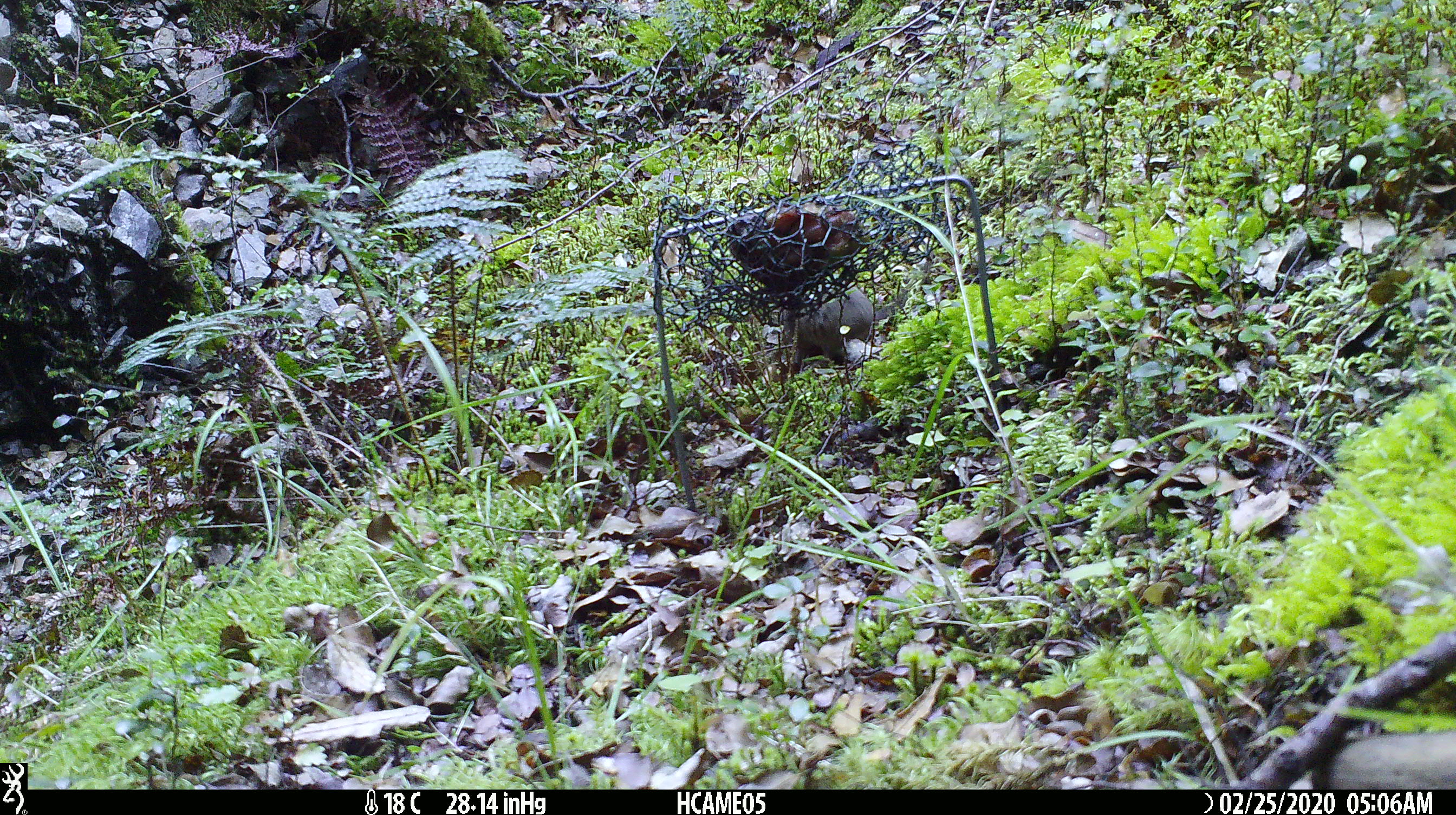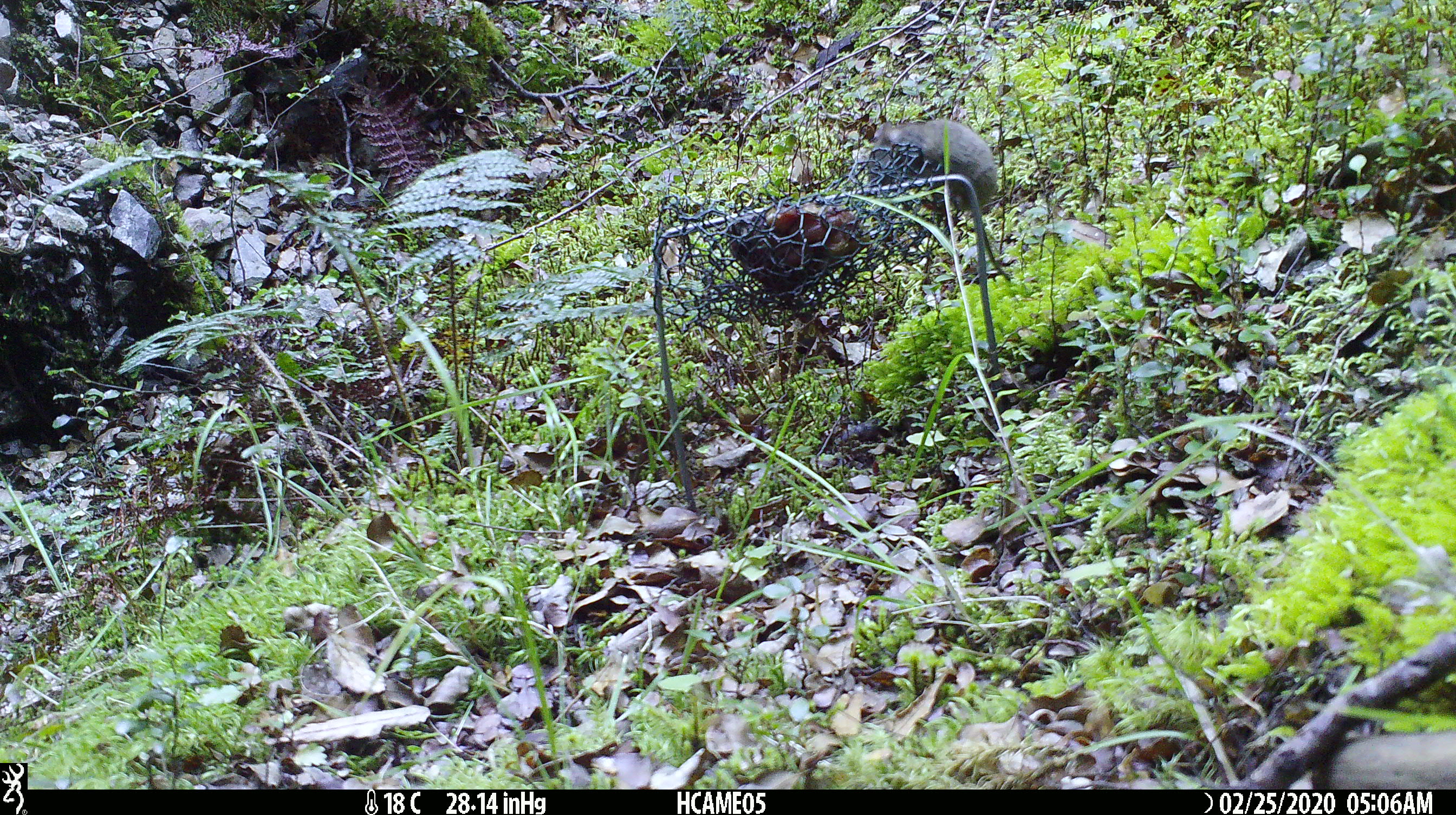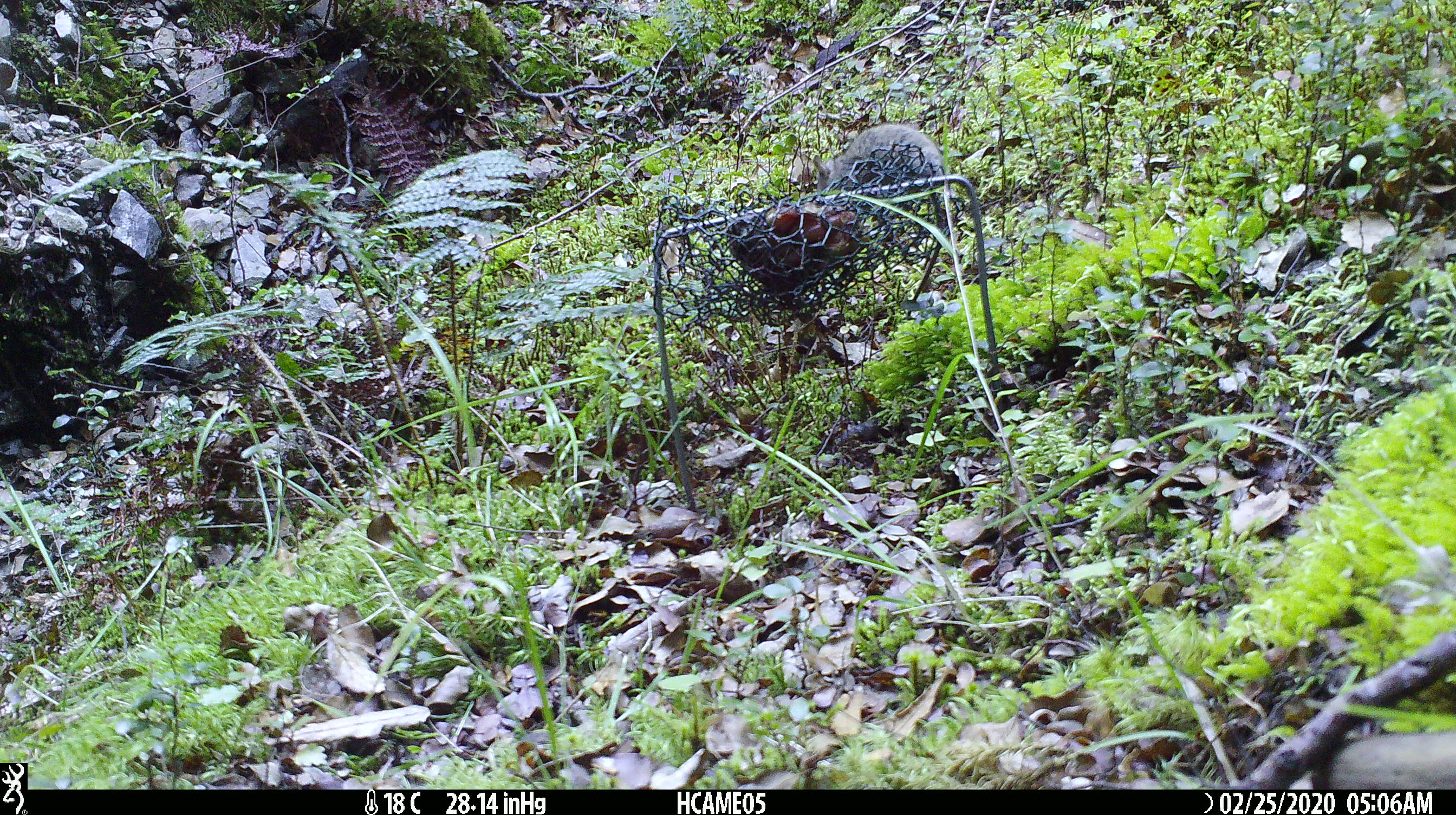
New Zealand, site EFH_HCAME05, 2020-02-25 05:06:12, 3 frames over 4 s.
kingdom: Animalia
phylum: Chordata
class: Mammalia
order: Rodentia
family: Muridae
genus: Mus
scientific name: Mus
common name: mouse